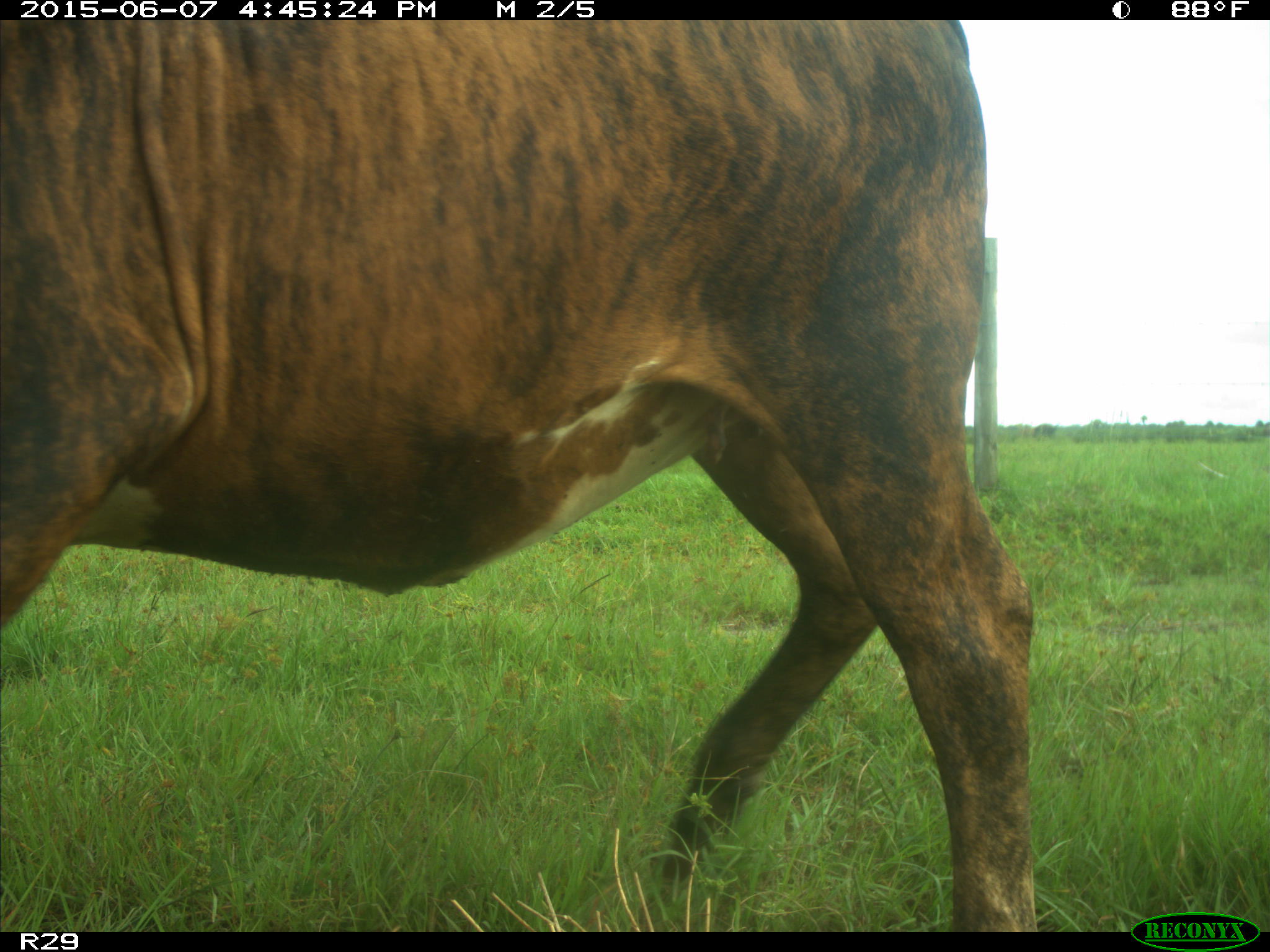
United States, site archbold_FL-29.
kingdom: Animalia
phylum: Chordata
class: Mammalia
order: Artiodactyla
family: Bovidae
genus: Bos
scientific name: Bos taurus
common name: domestic cow